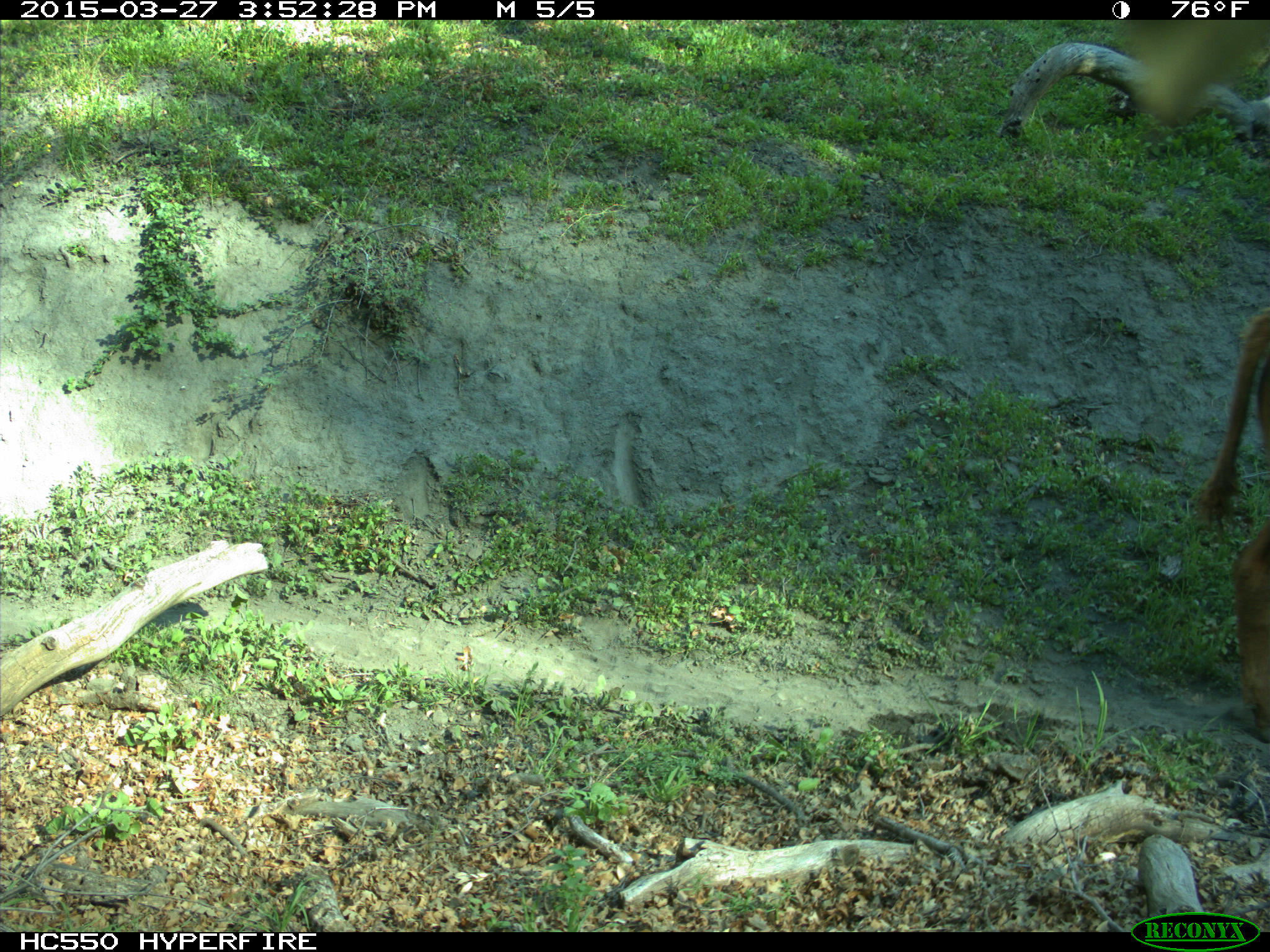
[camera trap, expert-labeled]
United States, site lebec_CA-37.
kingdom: Animalia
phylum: Chordata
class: Mammalia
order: Artiodactyla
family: Bovidae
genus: Bos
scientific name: Bos taurus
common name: domestic cow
Bos taurus (domestic cow).